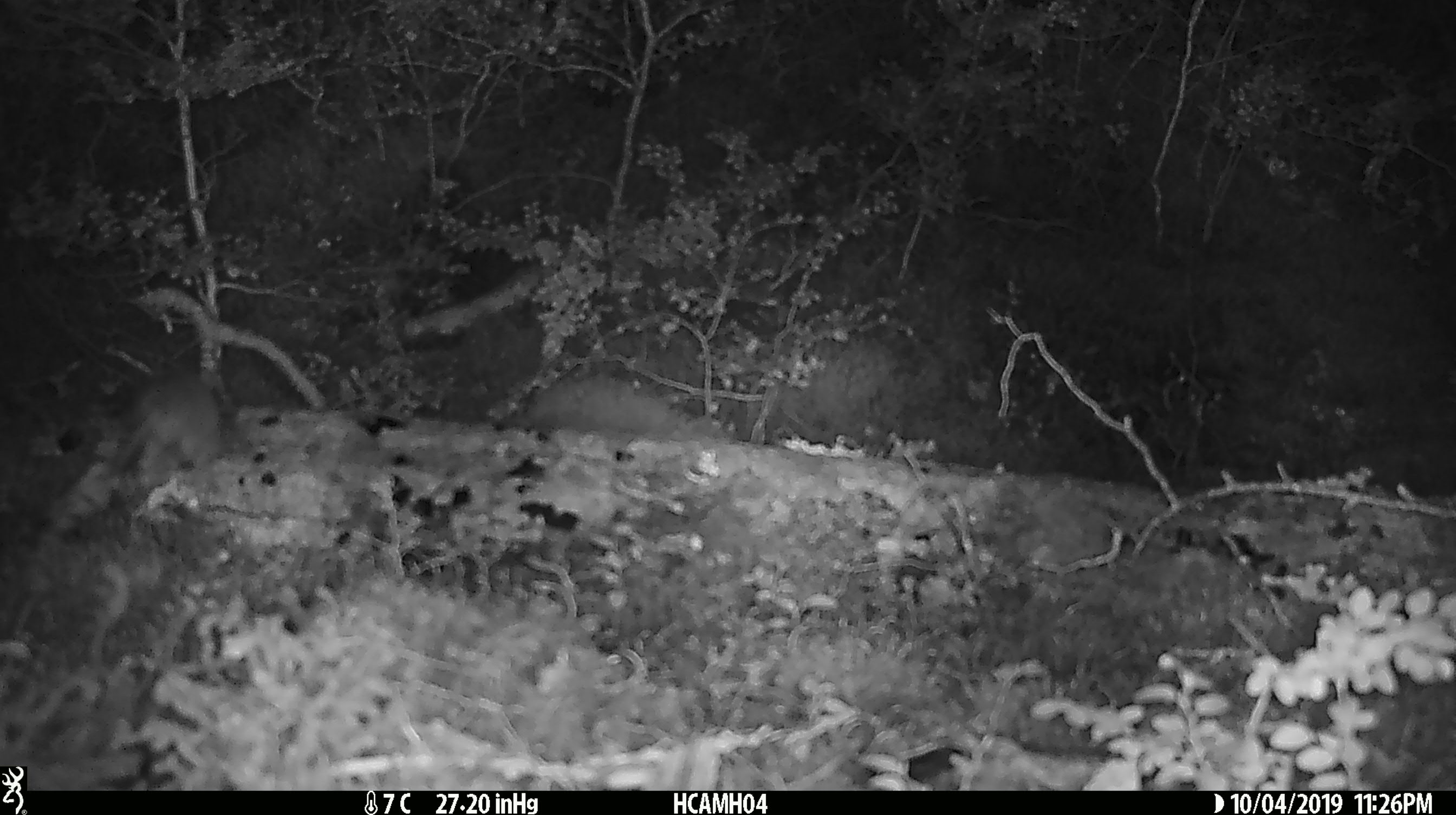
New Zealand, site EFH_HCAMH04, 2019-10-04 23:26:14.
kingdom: Animalia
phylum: Chordata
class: Mammalia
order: Rodentia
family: Muridae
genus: Mus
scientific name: Mus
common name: mouse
Mouse (Mus).